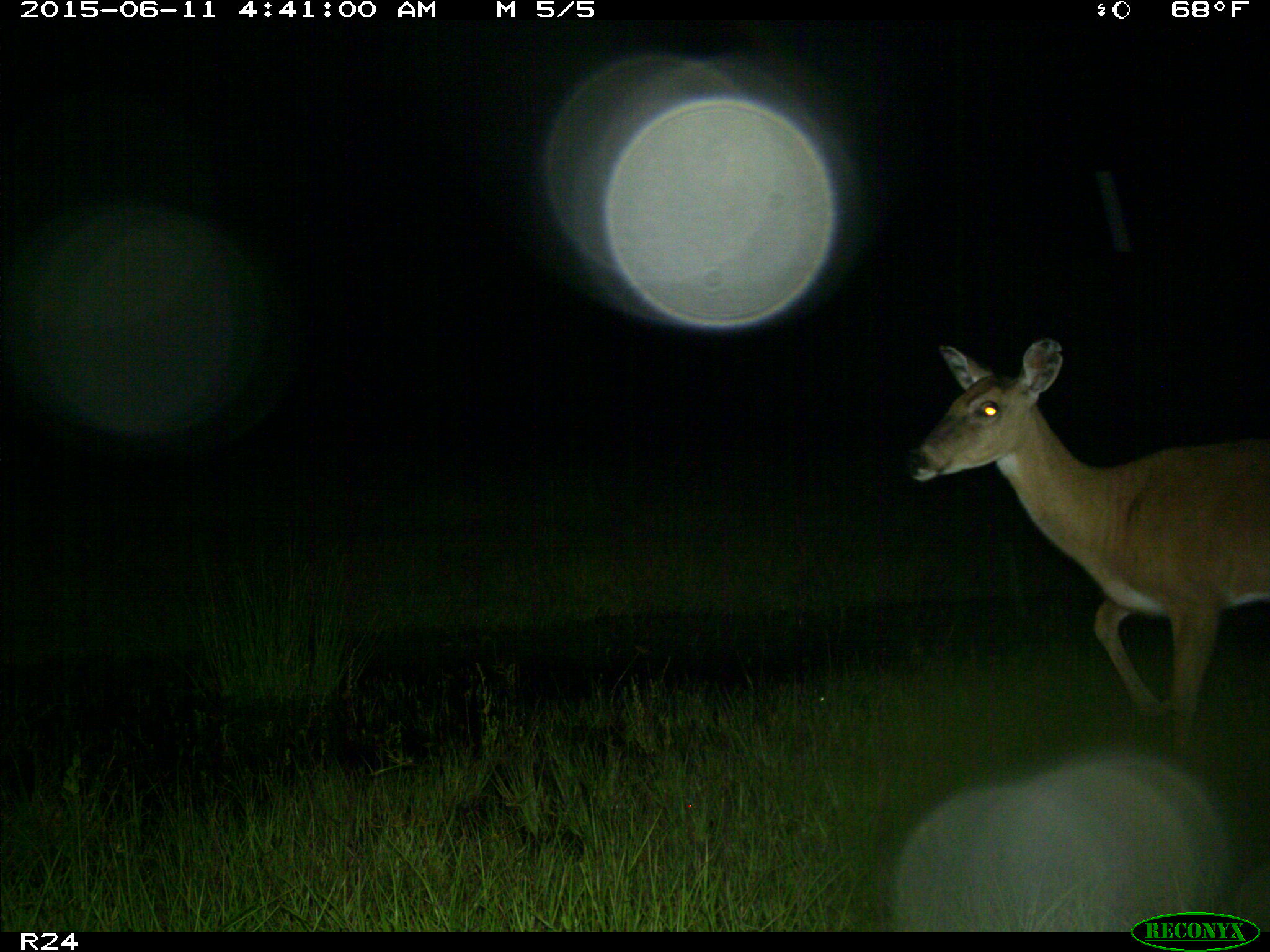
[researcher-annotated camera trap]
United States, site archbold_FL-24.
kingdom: Animalia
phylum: Chordata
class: Mammalia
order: Artiodactyla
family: Bovidae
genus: Bos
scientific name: Bos taurus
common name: domestic cow